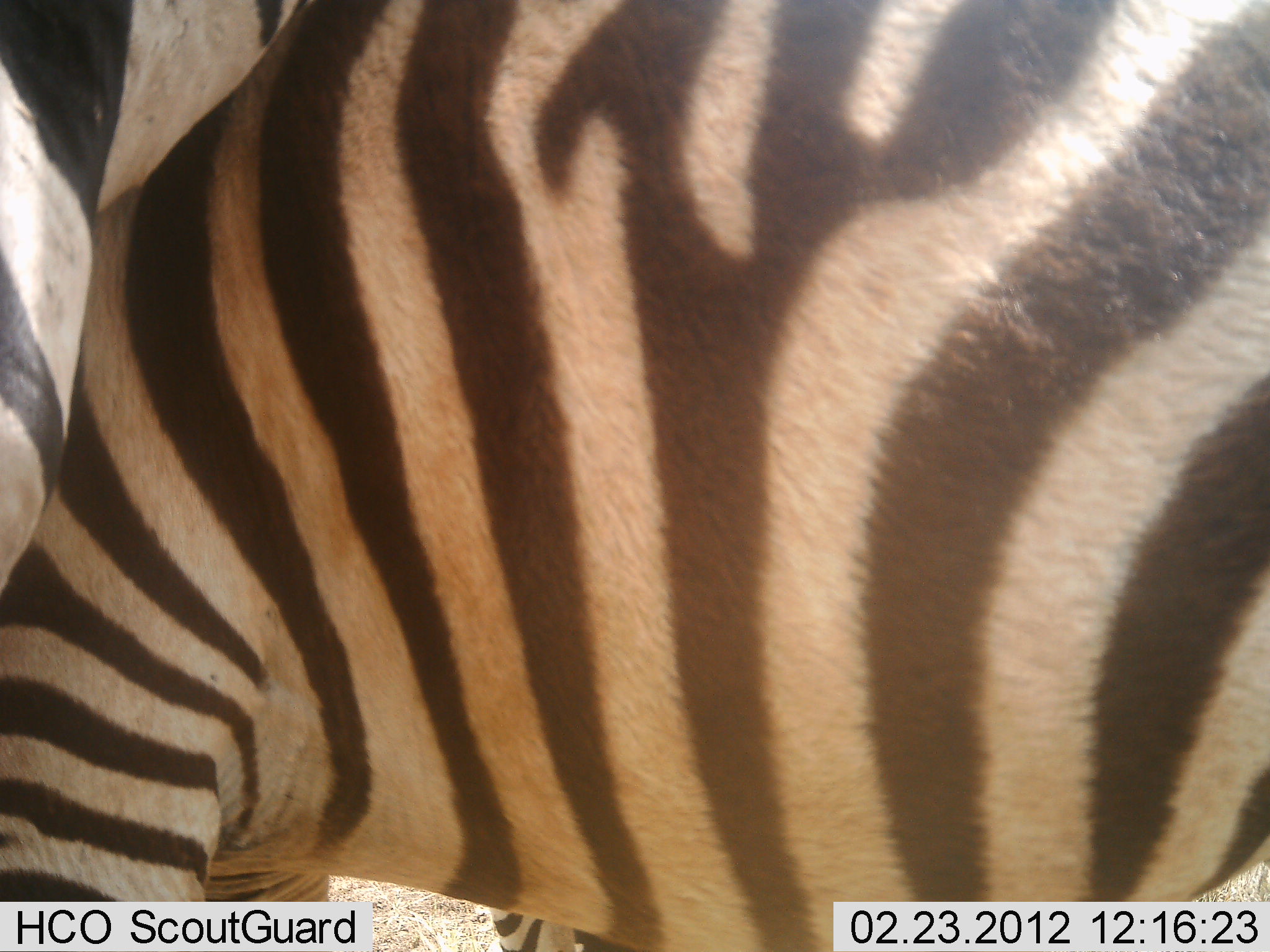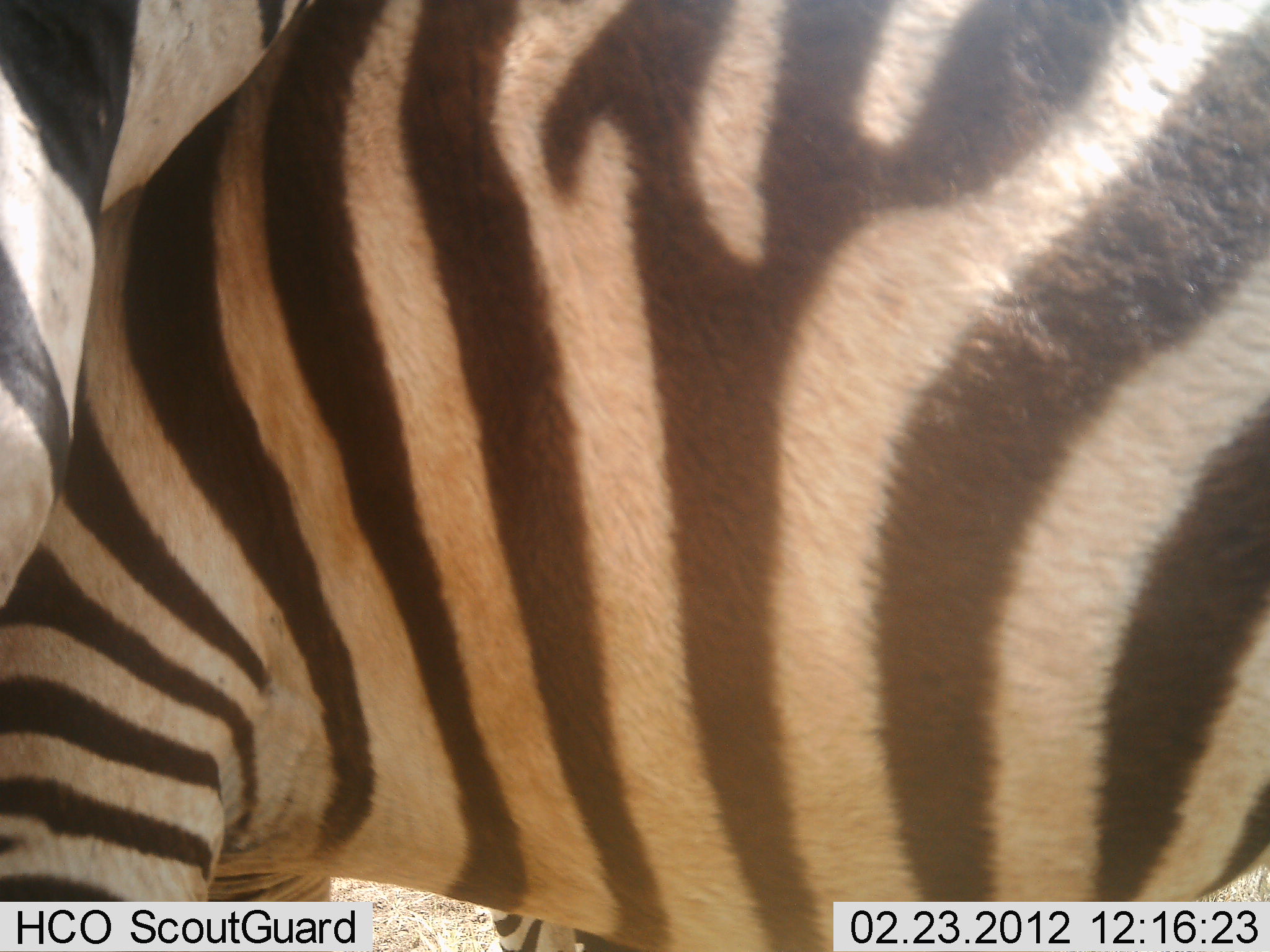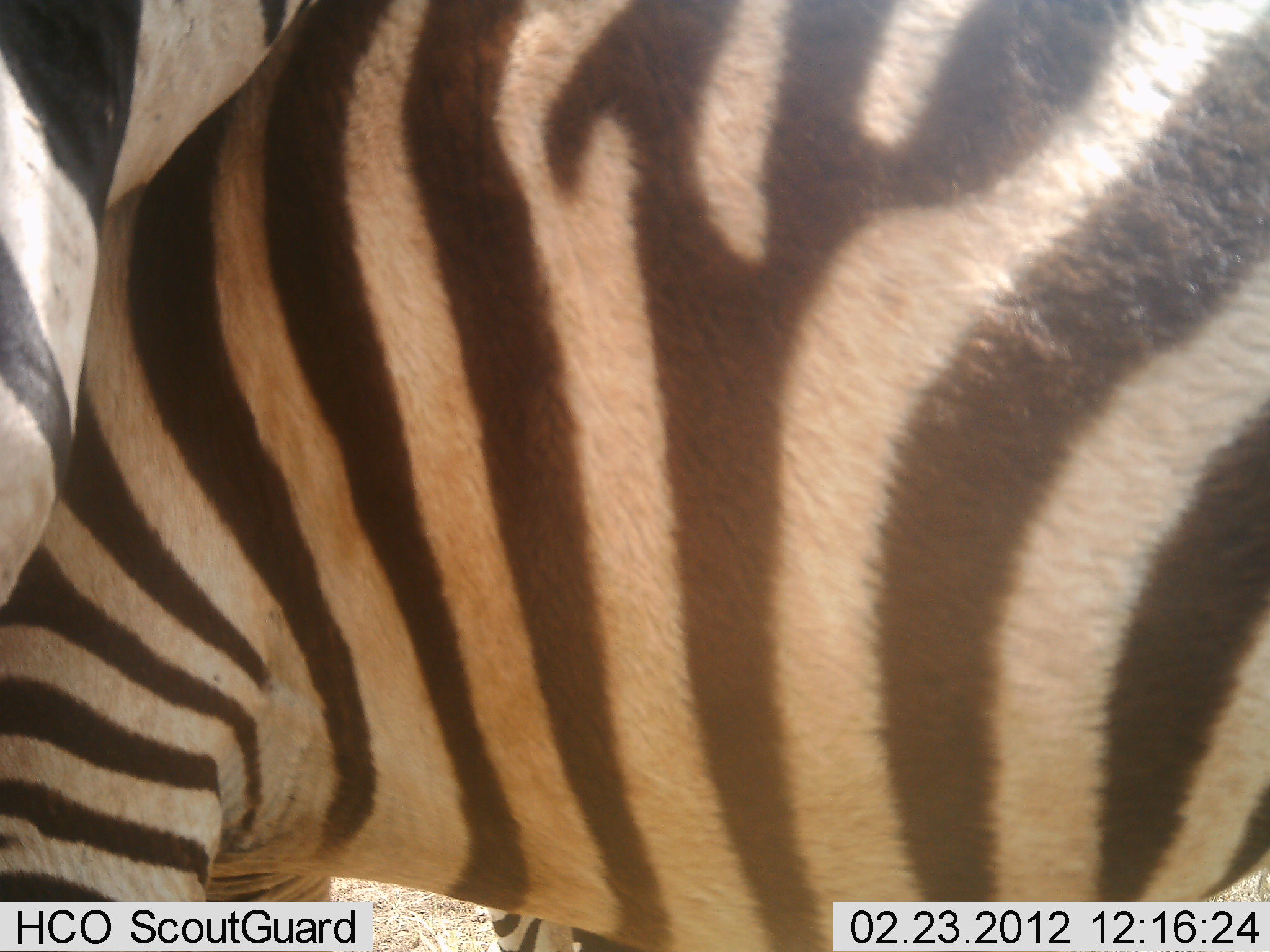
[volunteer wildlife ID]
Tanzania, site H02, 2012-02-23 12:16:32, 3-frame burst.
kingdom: Animalia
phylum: Chordata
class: Mammalia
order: Perissodactyla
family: Equidae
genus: Equus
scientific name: Equus quagga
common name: plains zebra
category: zebra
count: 2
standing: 74%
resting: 4%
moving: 9%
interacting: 13%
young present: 0%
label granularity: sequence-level